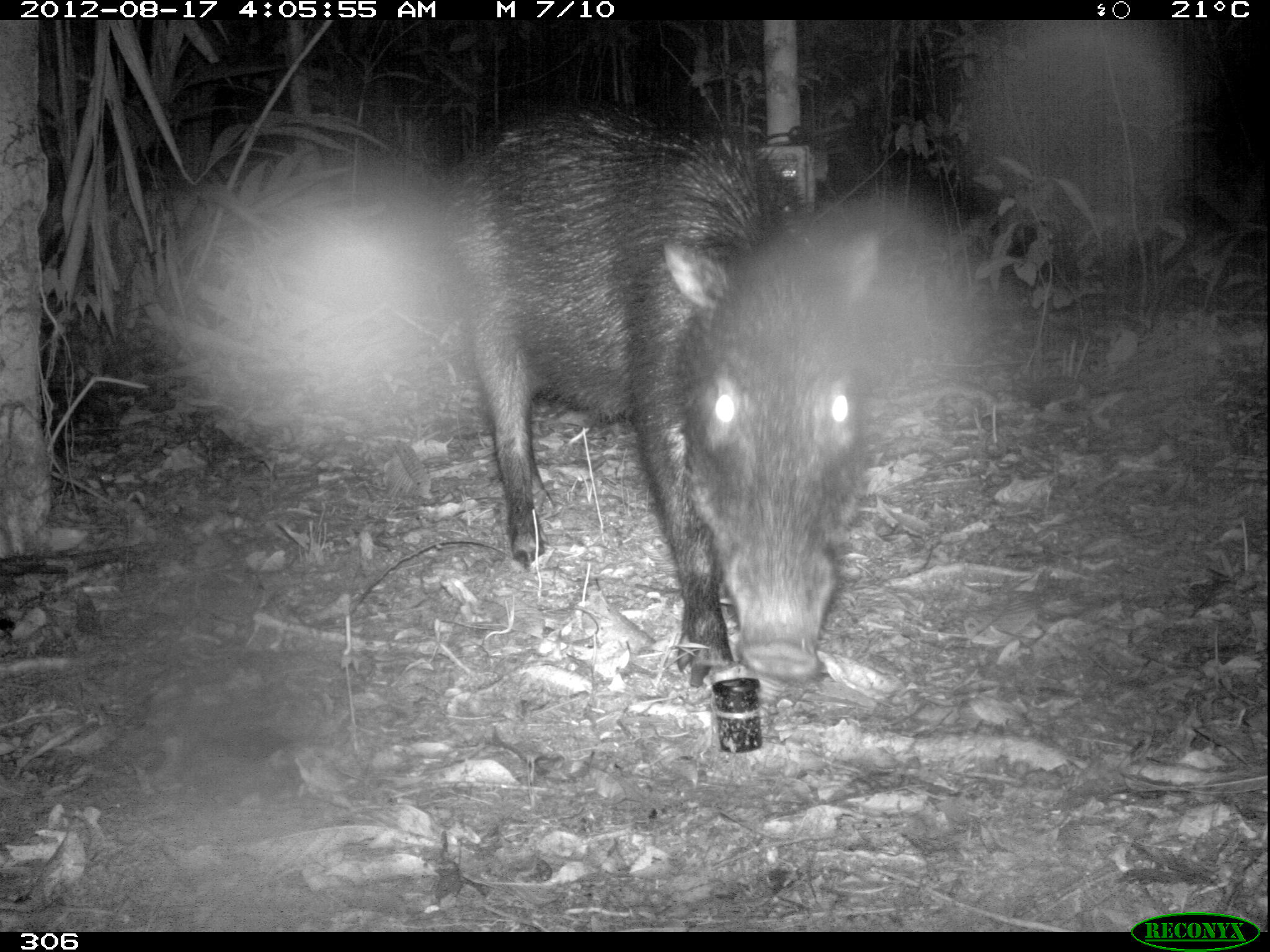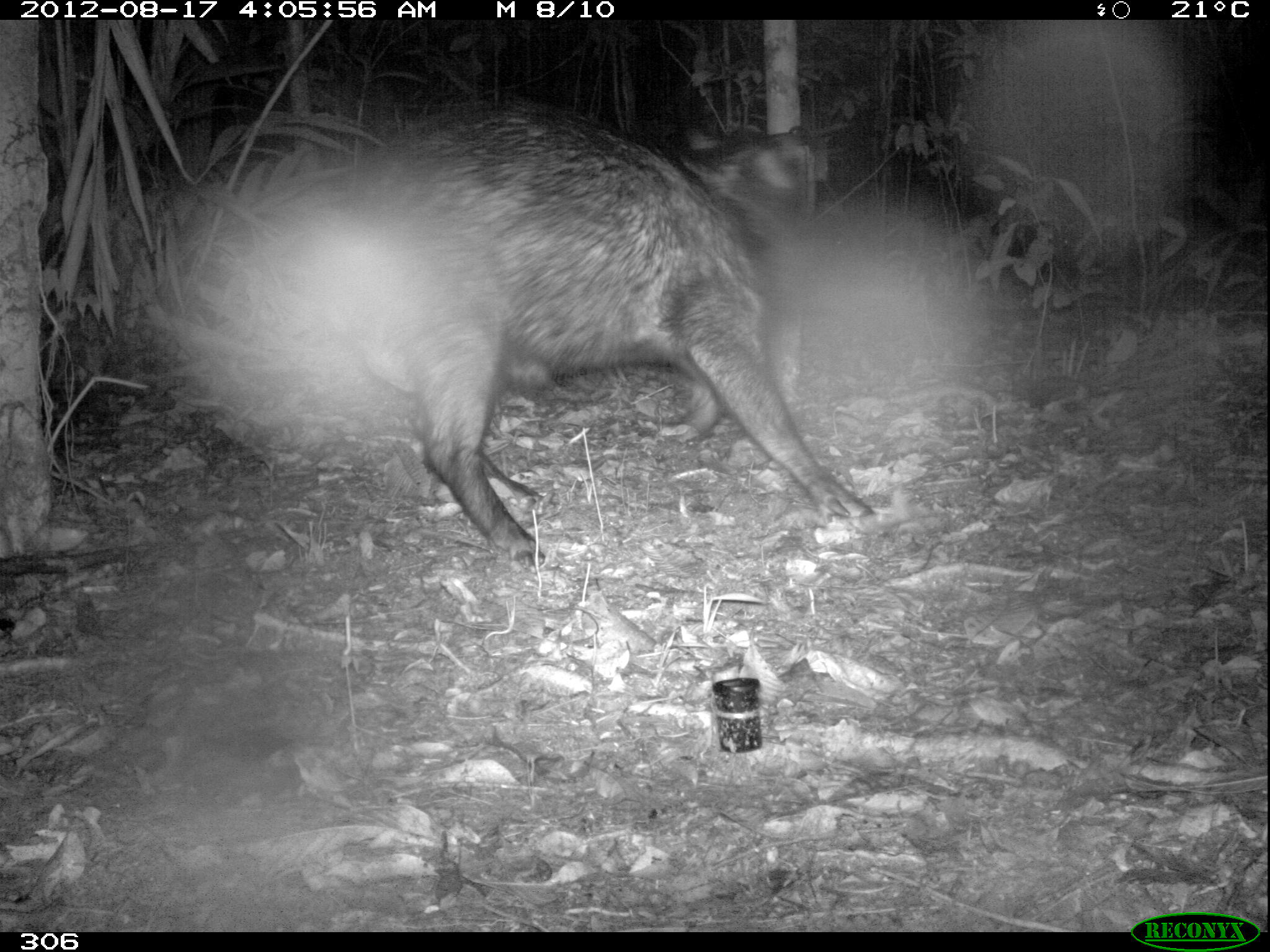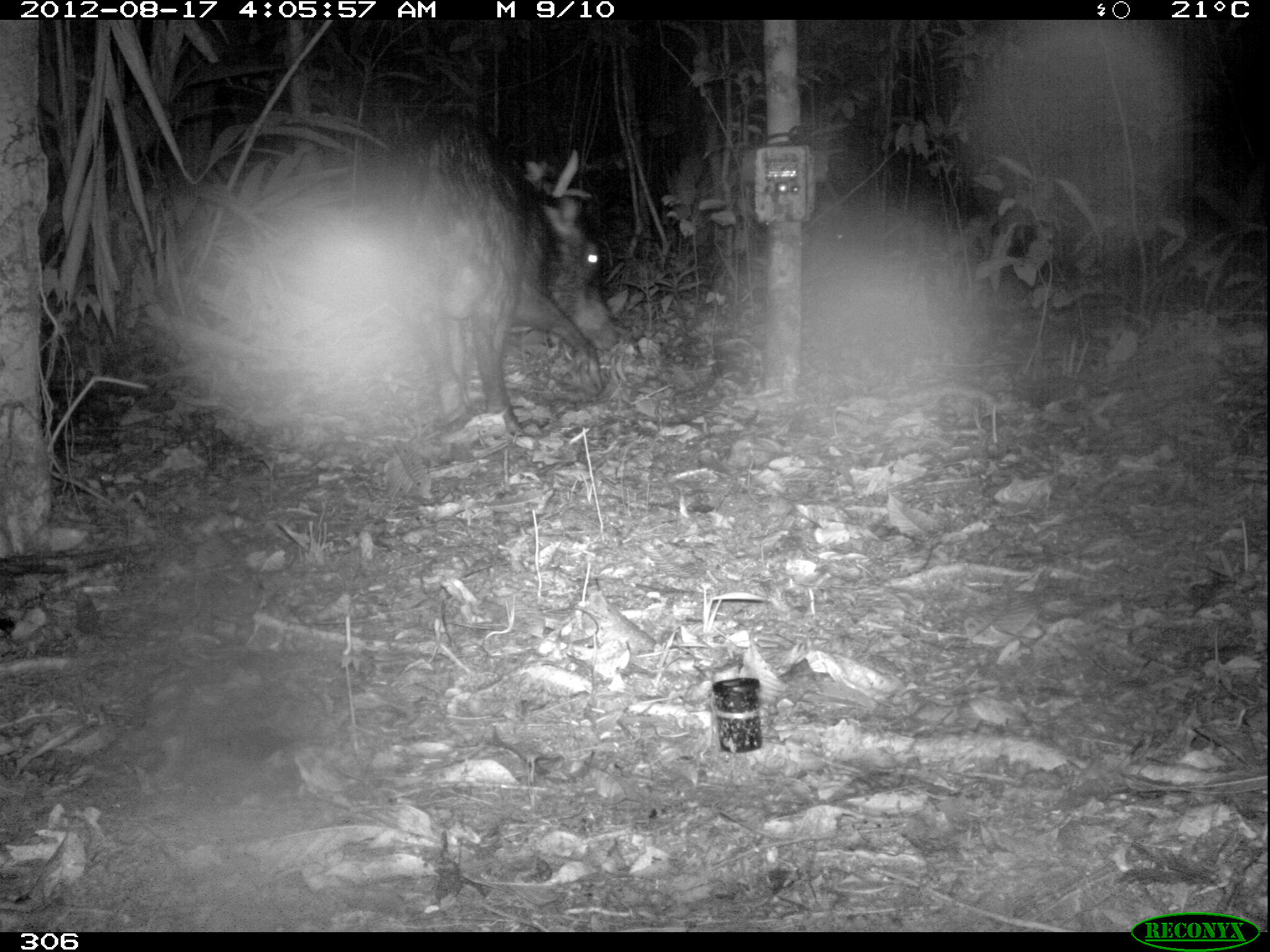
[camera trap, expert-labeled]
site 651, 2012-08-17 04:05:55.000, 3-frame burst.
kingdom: Animalia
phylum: Chordata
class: Mammalia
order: Artiodactyla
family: Tayassuidae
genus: Tayassu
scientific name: Tayassu pecari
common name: white-lipped peccary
Tayassu pecari (white-lipped peccary).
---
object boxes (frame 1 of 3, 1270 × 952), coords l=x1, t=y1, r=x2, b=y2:
tayassu pecari: l=443, t=102, r=880, b=682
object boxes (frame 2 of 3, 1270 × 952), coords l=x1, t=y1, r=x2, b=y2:
tayassu pecari: l=317, t=125, r=869, b=564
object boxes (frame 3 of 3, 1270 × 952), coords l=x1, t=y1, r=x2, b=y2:
tayassu pecari: l=370, t=116, r=602, b=436